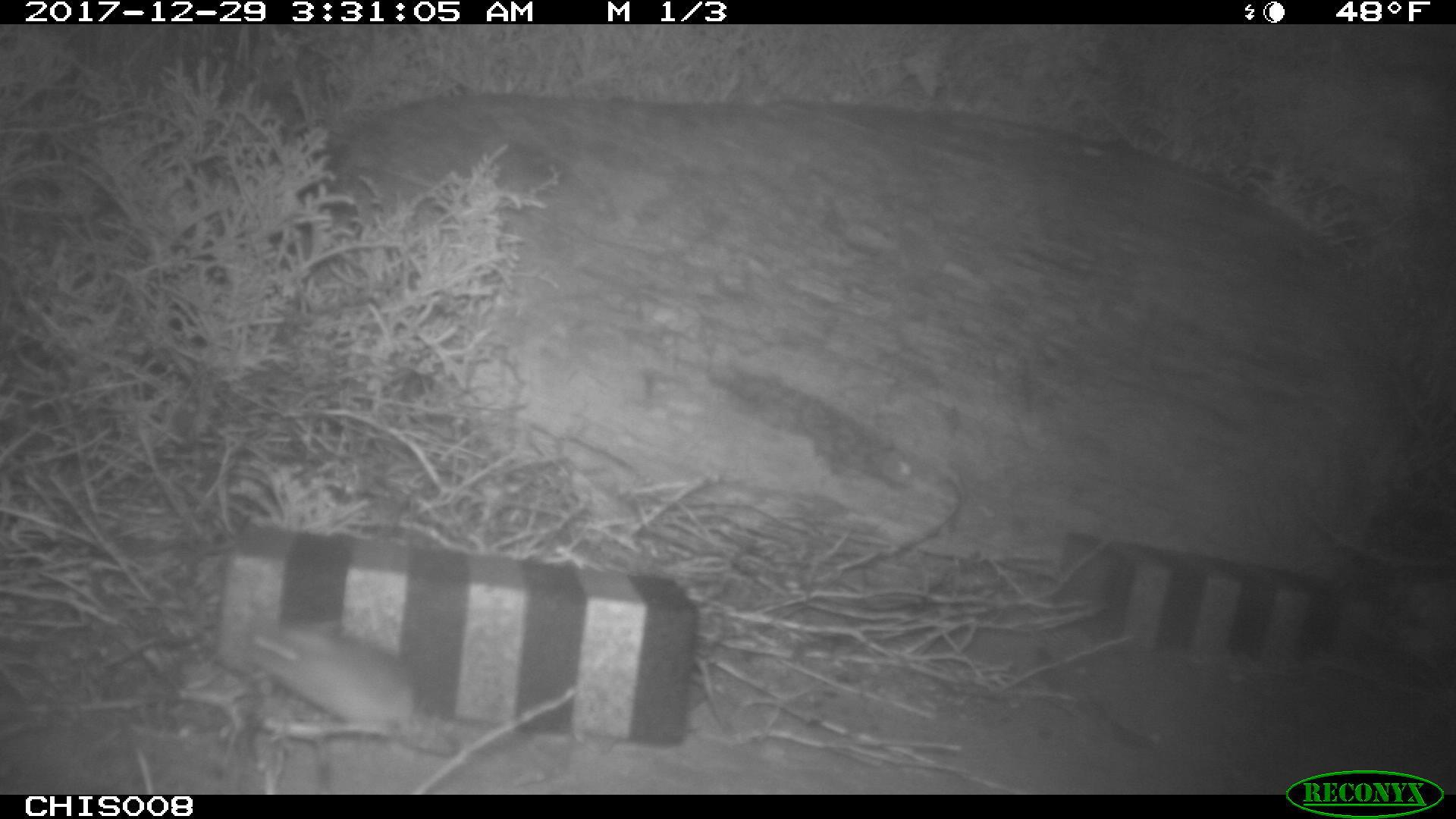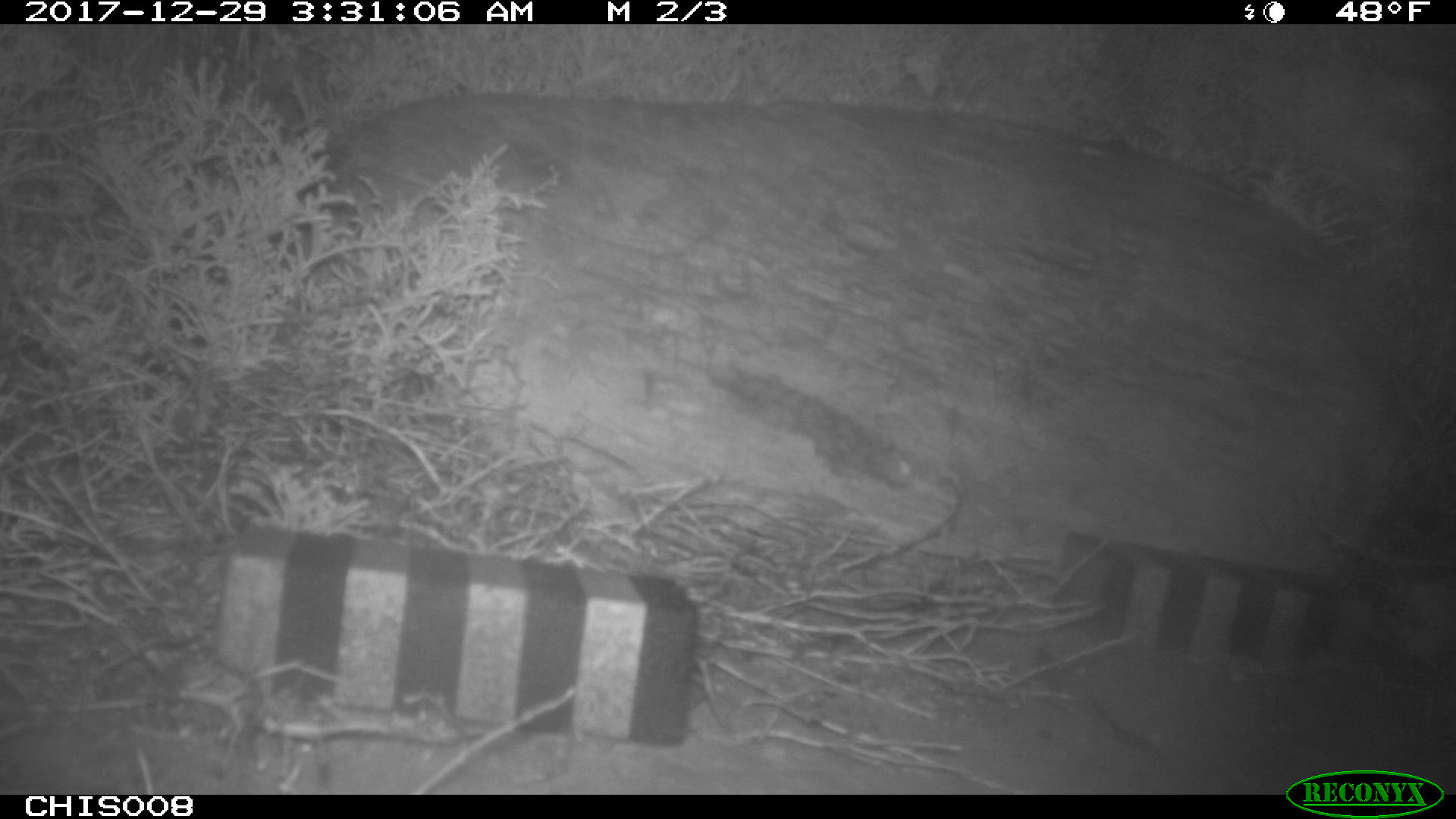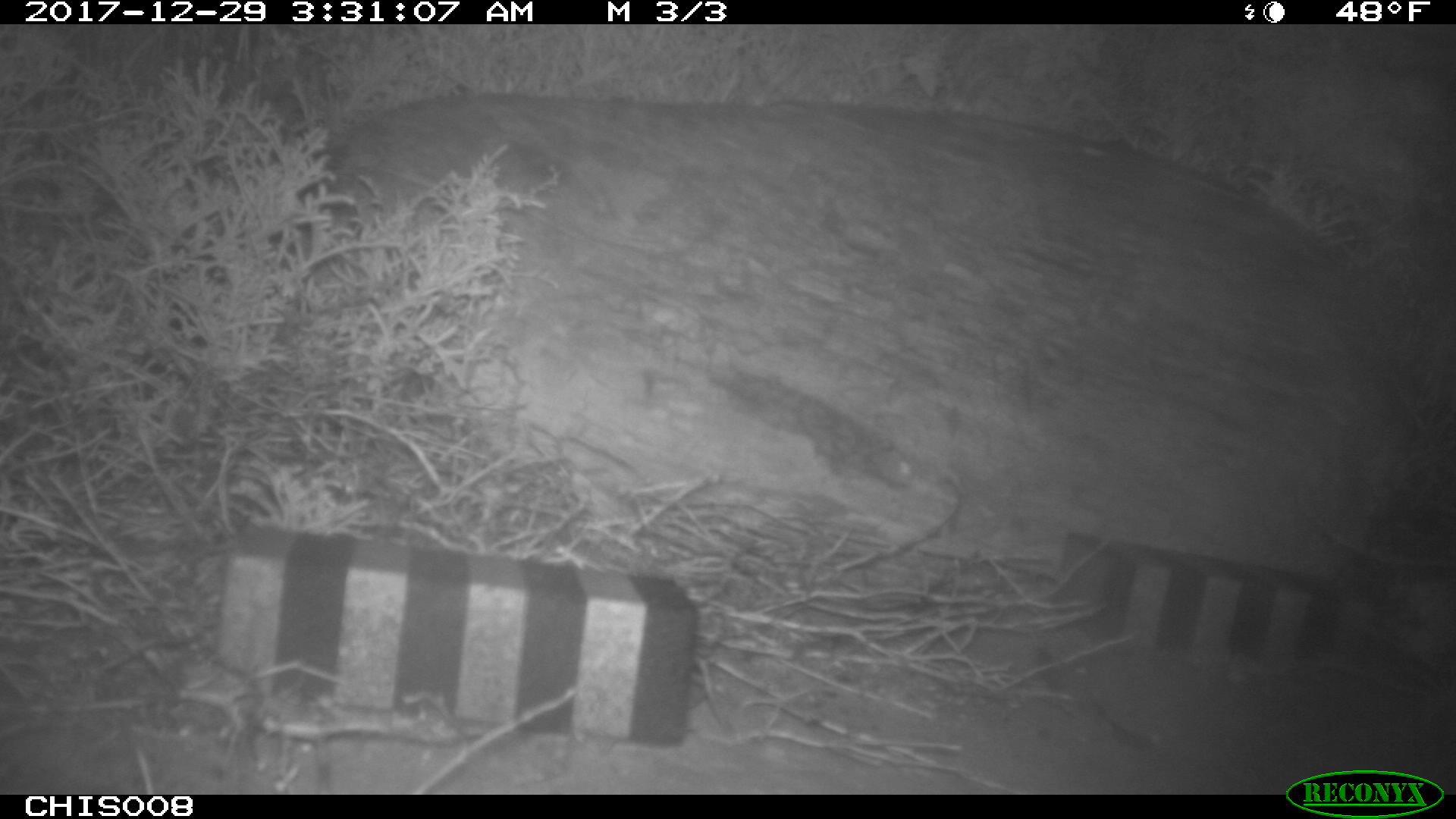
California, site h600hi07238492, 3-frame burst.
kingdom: Animalia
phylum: Chordata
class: Mammalia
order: Rodentia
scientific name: Rodentia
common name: rodent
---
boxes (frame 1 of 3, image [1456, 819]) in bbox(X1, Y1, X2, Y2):
rodent: bbox(240, 620, 451, 764)